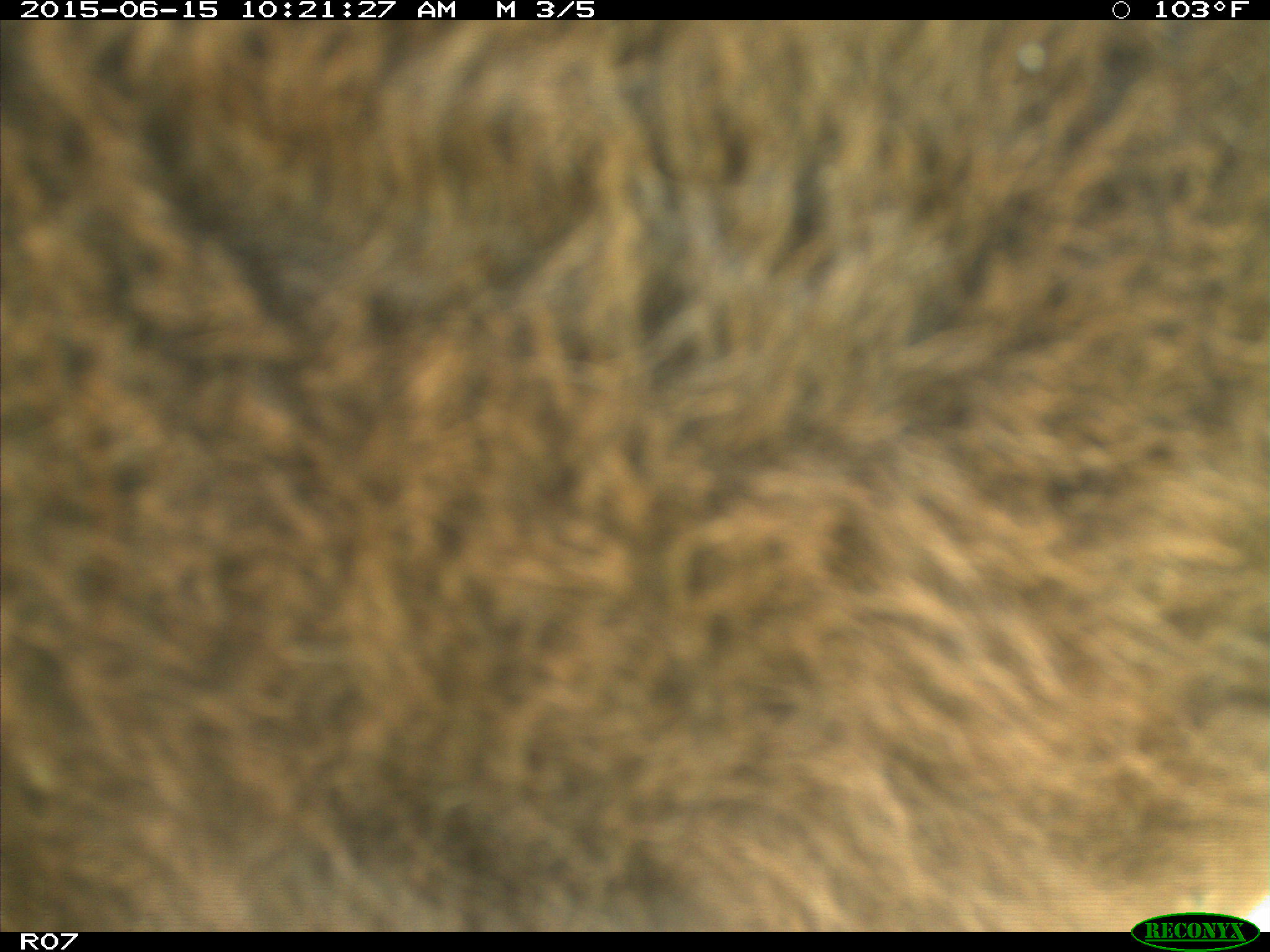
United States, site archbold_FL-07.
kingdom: Animalia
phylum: Chordata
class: Mammalia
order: Artiodactyla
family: Bovidae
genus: Bos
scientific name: Bos taurus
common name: domestic cow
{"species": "Bos taurus (domestic cow)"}